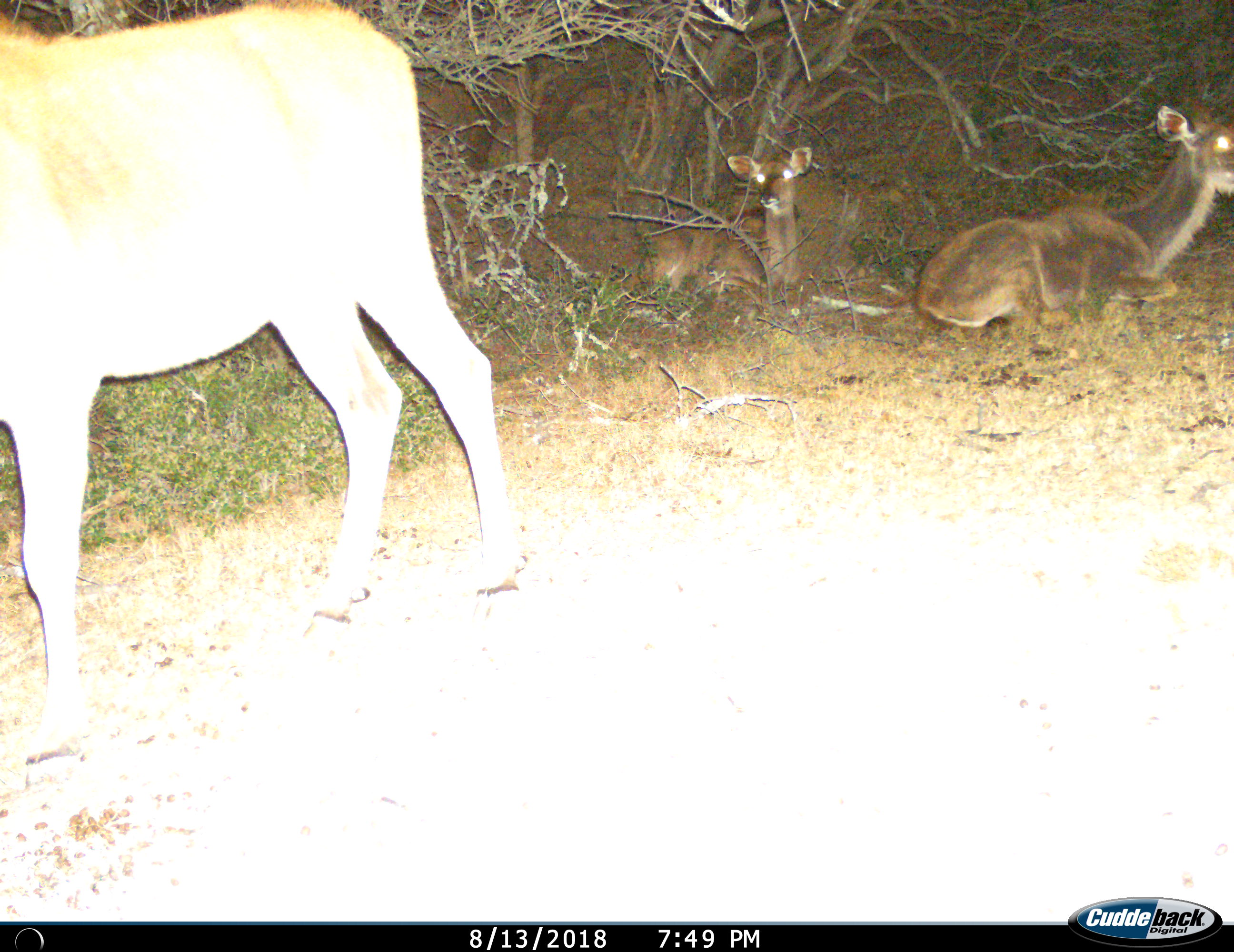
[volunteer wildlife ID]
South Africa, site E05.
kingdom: Animalia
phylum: Chordata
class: Mammalia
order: Artiodactyla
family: Bovidae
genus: Tragelaphus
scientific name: Tragelaphus strepsiceros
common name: greater kudu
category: kudu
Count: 3.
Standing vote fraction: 100%.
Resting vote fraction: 100%.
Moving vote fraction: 0%.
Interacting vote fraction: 0%.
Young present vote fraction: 50%.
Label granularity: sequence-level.